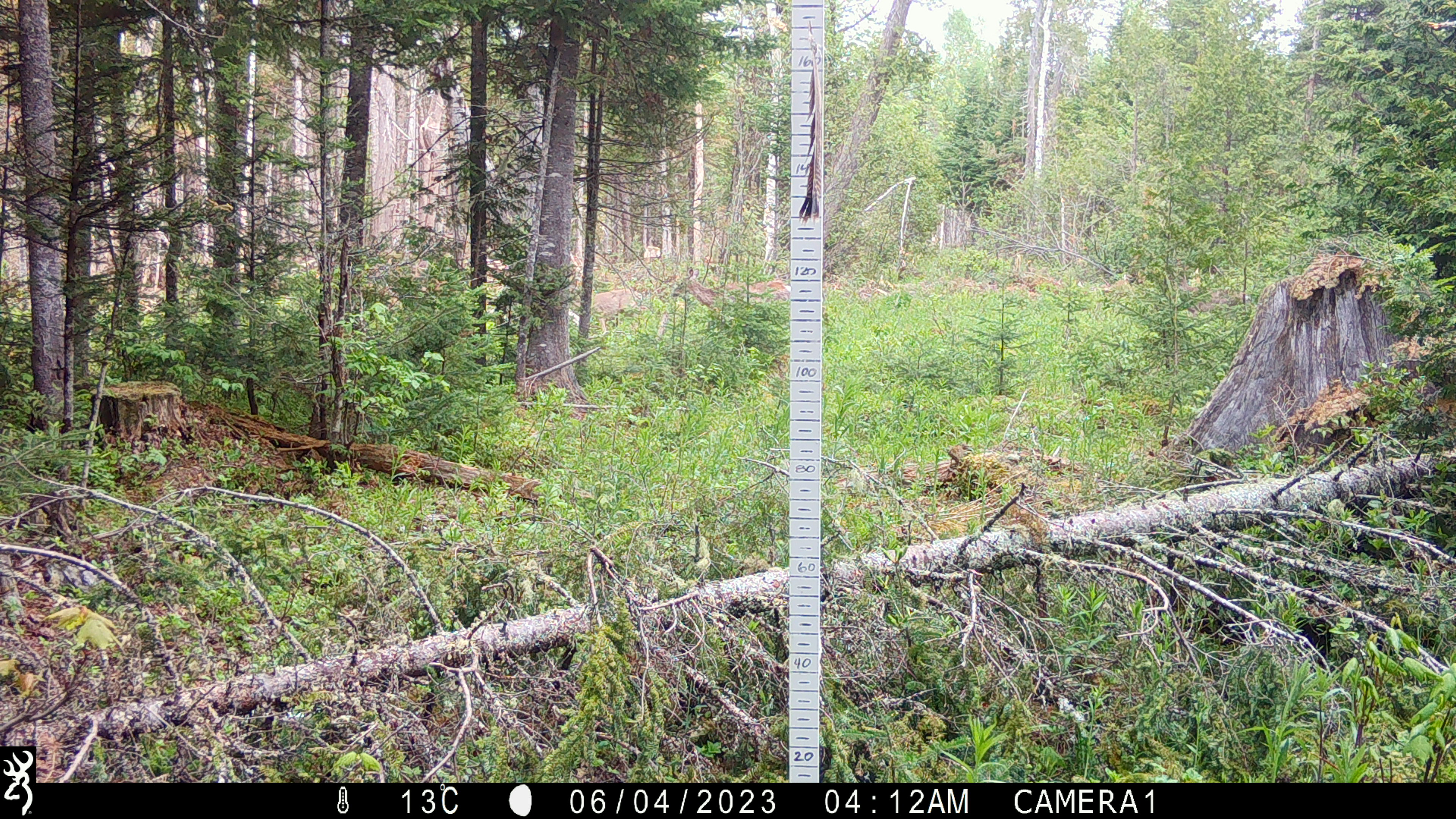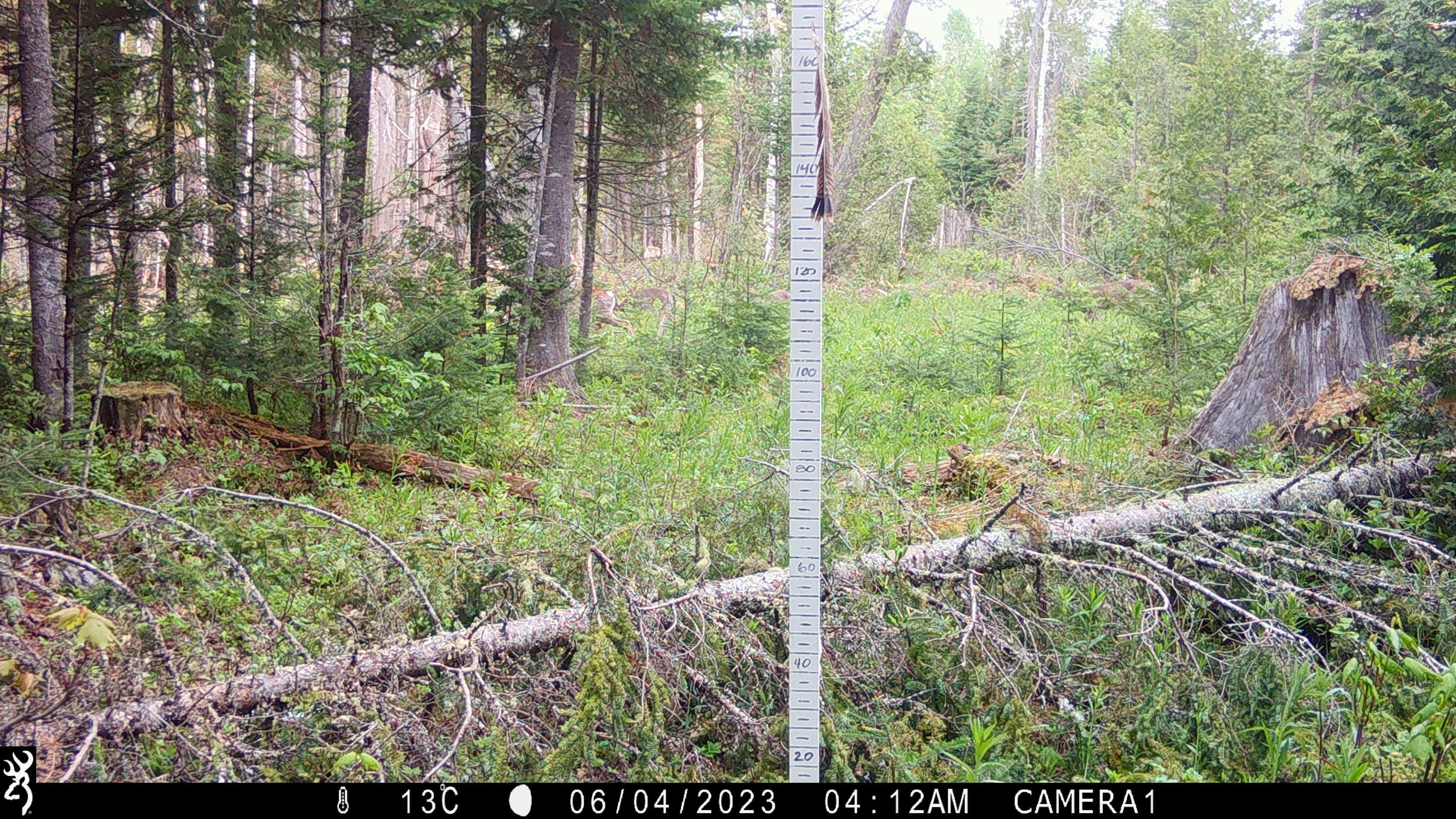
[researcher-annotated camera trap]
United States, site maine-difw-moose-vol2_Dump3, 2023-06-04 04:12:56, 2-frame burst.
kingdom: Animalia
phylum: Chordata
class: Mammalia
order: Artiodactyla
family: Cervidae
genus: Odocoileus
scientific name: Odocoileus virginianus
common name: white-tailed deer